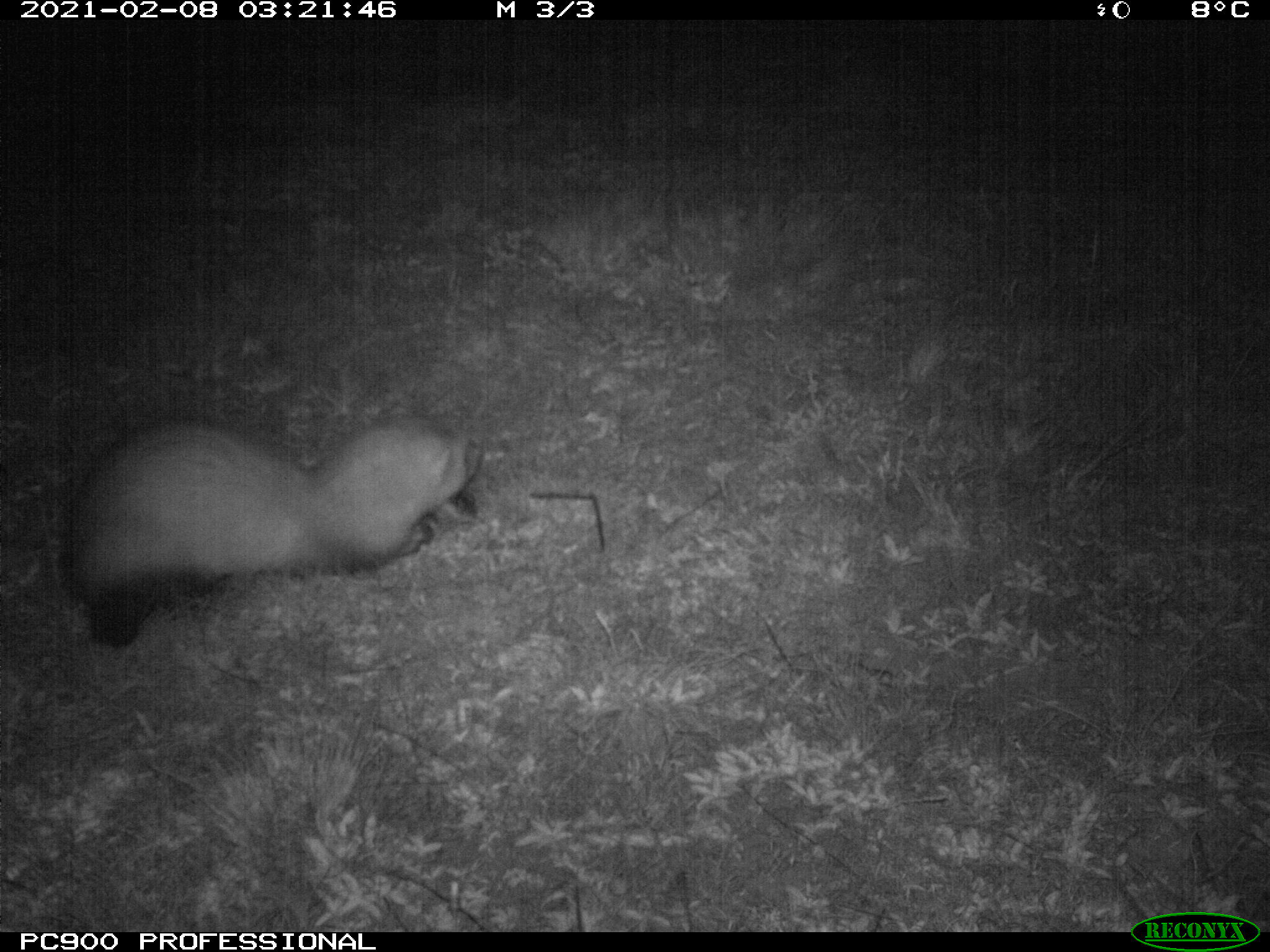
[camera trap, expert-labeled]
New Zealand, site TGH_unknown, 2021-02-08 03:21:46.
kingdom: Animalia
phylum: Chordata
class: Mammalia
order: Carnivora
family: Mustelidae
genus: Mustela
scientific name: Mustela furo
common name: ferret